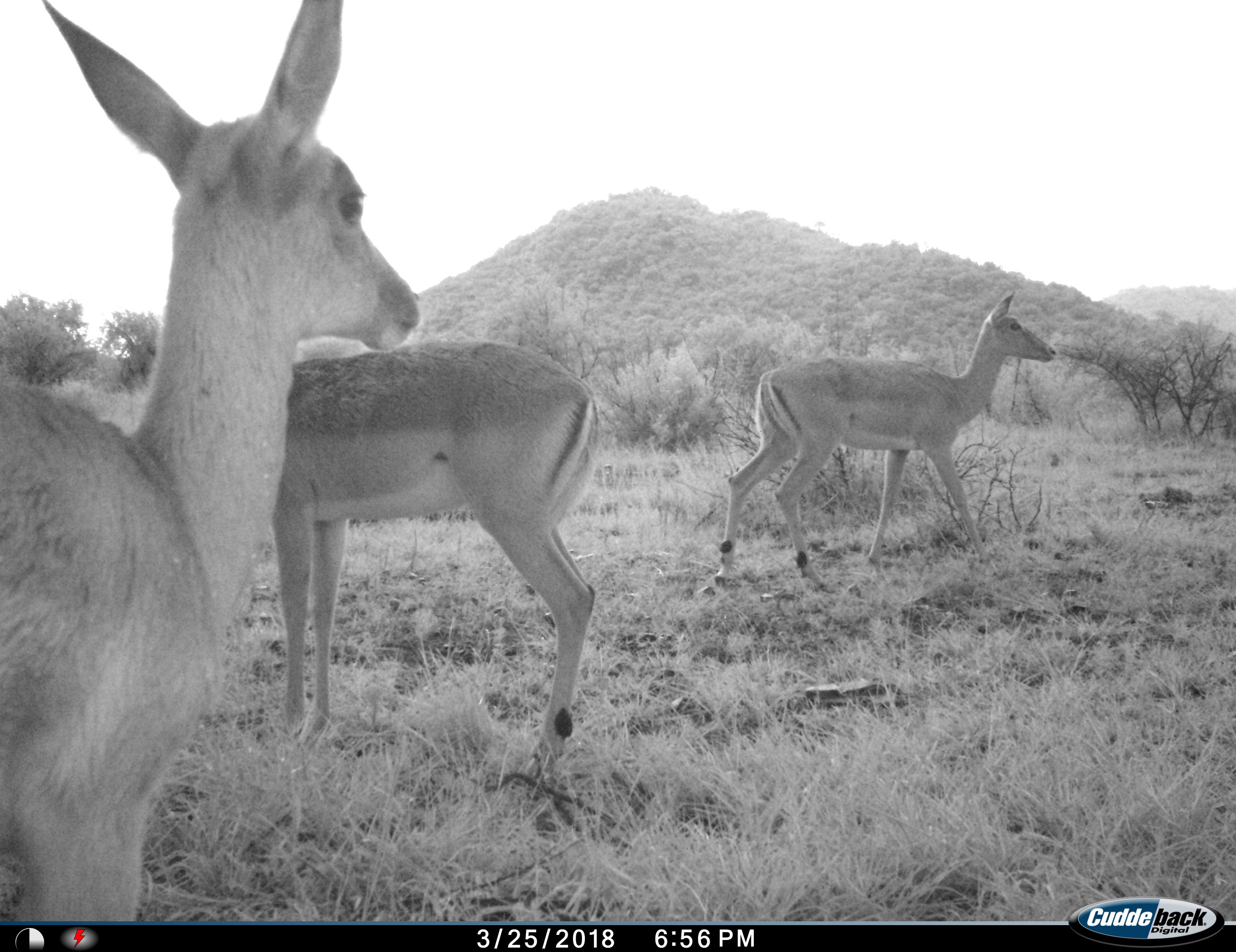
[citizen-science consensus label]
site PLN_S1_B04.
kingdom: Animalia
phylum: Chordata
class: Mammalia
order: Artiodactyla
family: Bovidae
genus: Aepyceros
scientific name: Aepyceros melampus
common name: impala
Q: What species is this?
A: Impala (Aepyceros melampus).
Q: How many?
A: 3.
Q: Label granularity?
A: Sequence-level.